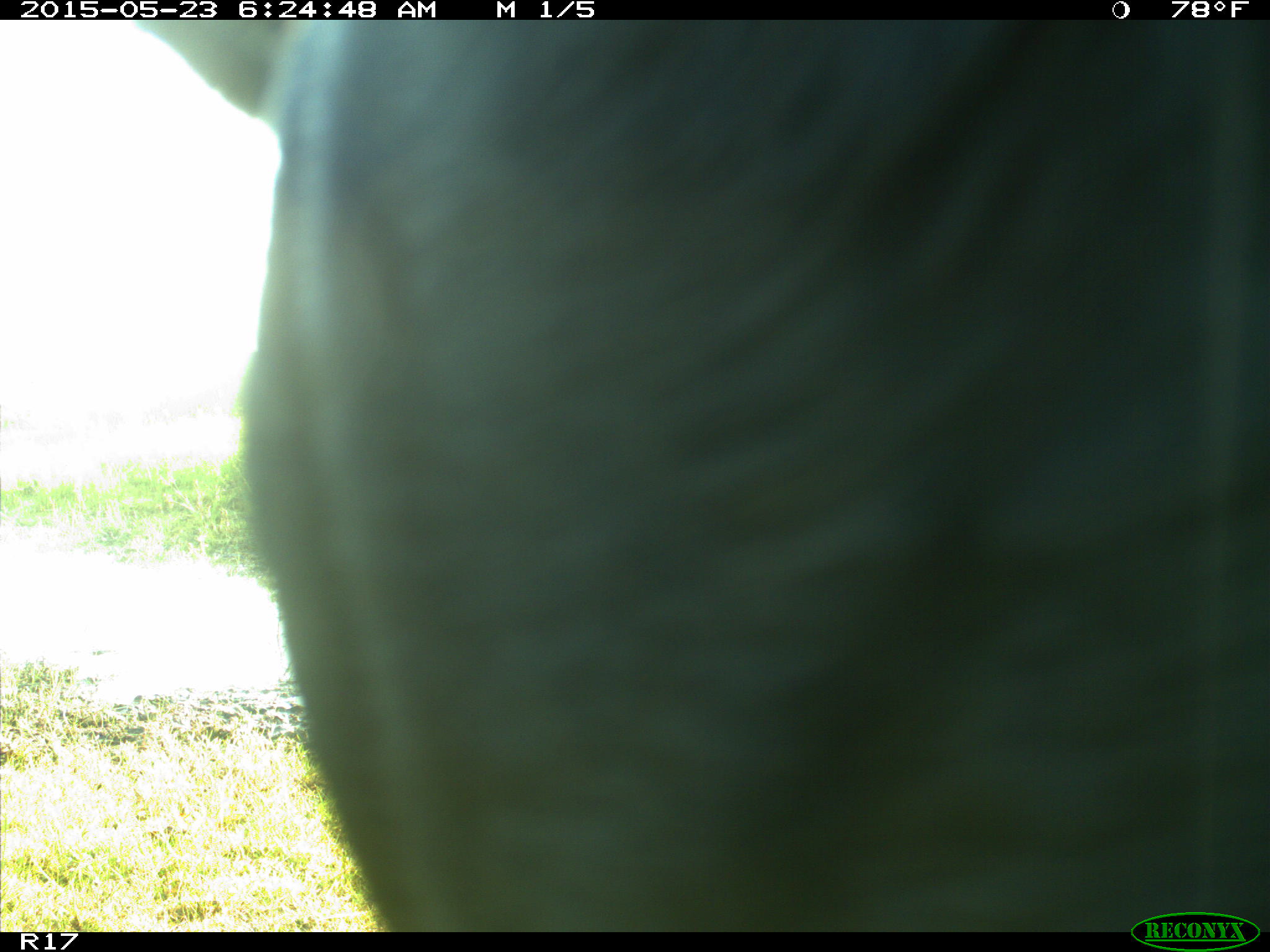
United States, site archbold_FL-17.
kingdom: Animalia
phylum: Chordata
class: Mammalia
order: Artiodactyla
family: Bovidae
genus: Bos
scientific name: Bos taurus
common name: domestic cow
Bos taurus (domestic cow).